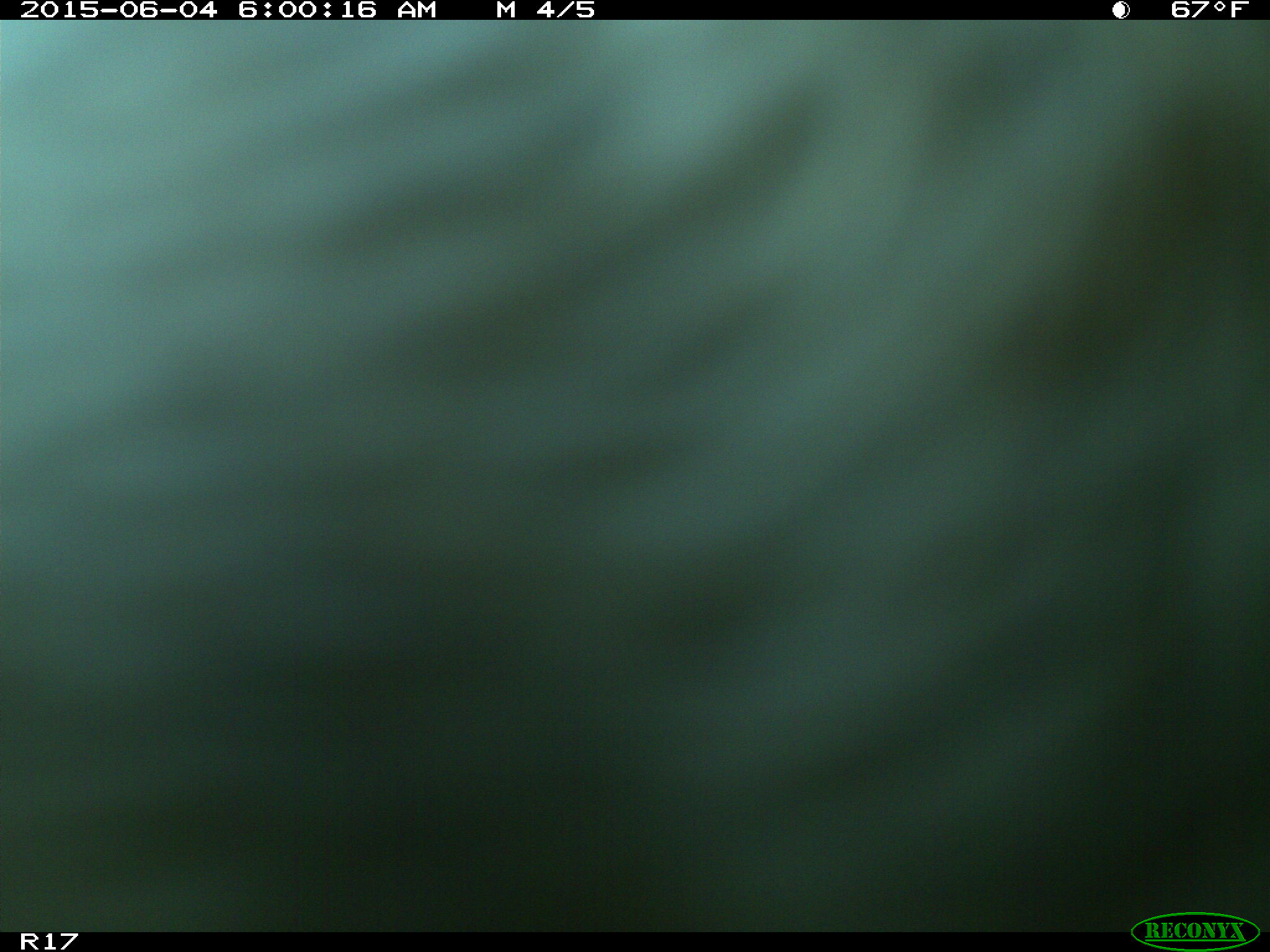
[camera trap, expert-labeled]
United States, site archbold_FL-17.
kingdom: Animalia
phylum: Chordata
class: Mammalia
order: Artiodactyla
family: Bovidae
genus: Bos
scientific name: Bos taurus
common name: domestic cow